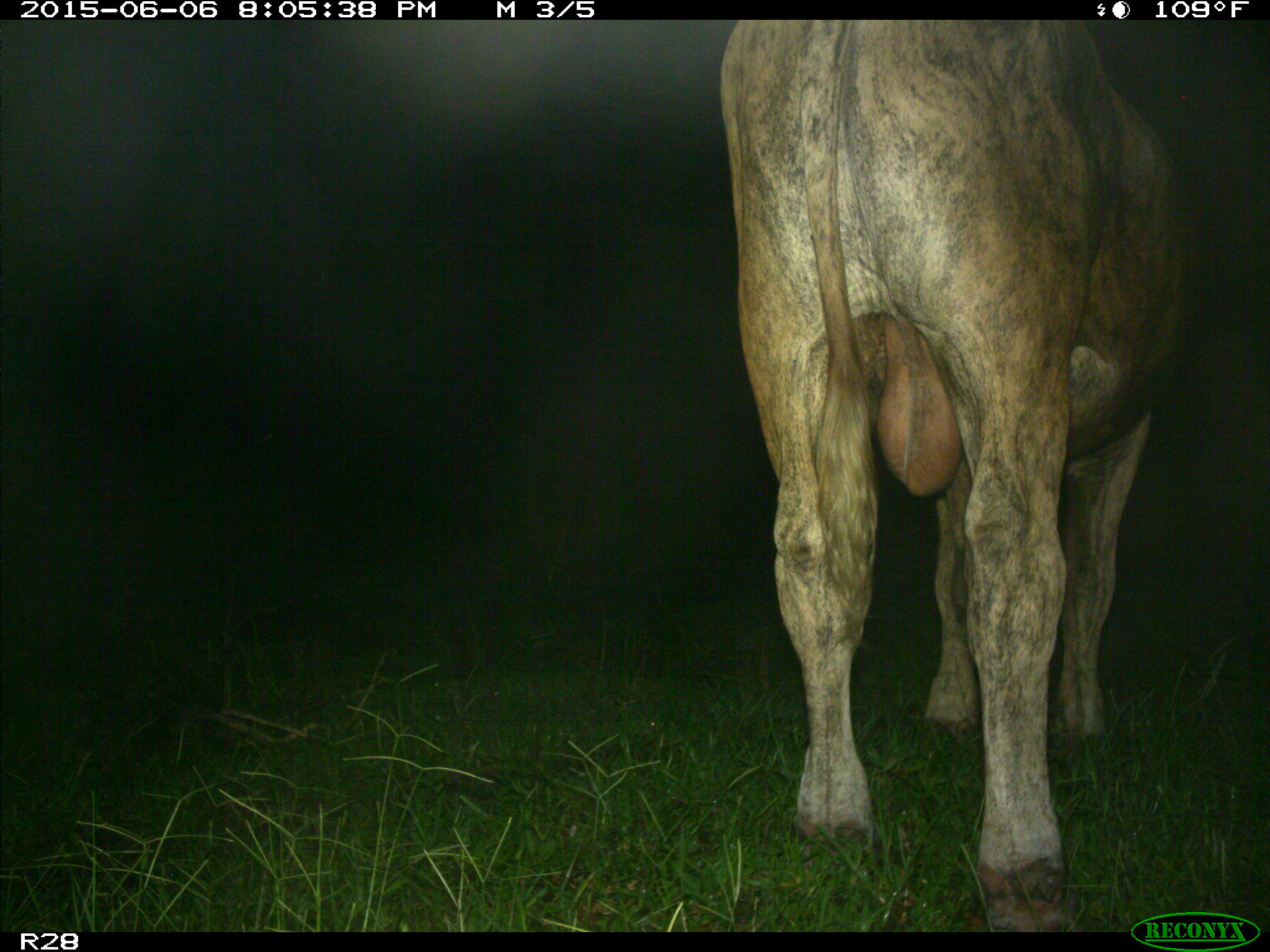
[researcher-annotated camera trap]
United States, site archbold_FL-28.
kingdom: Animalia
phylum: Chordata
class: Mammalia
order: Artiodactyla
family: Bovidae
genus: Bos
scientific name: Bos taurus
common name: domestic cow